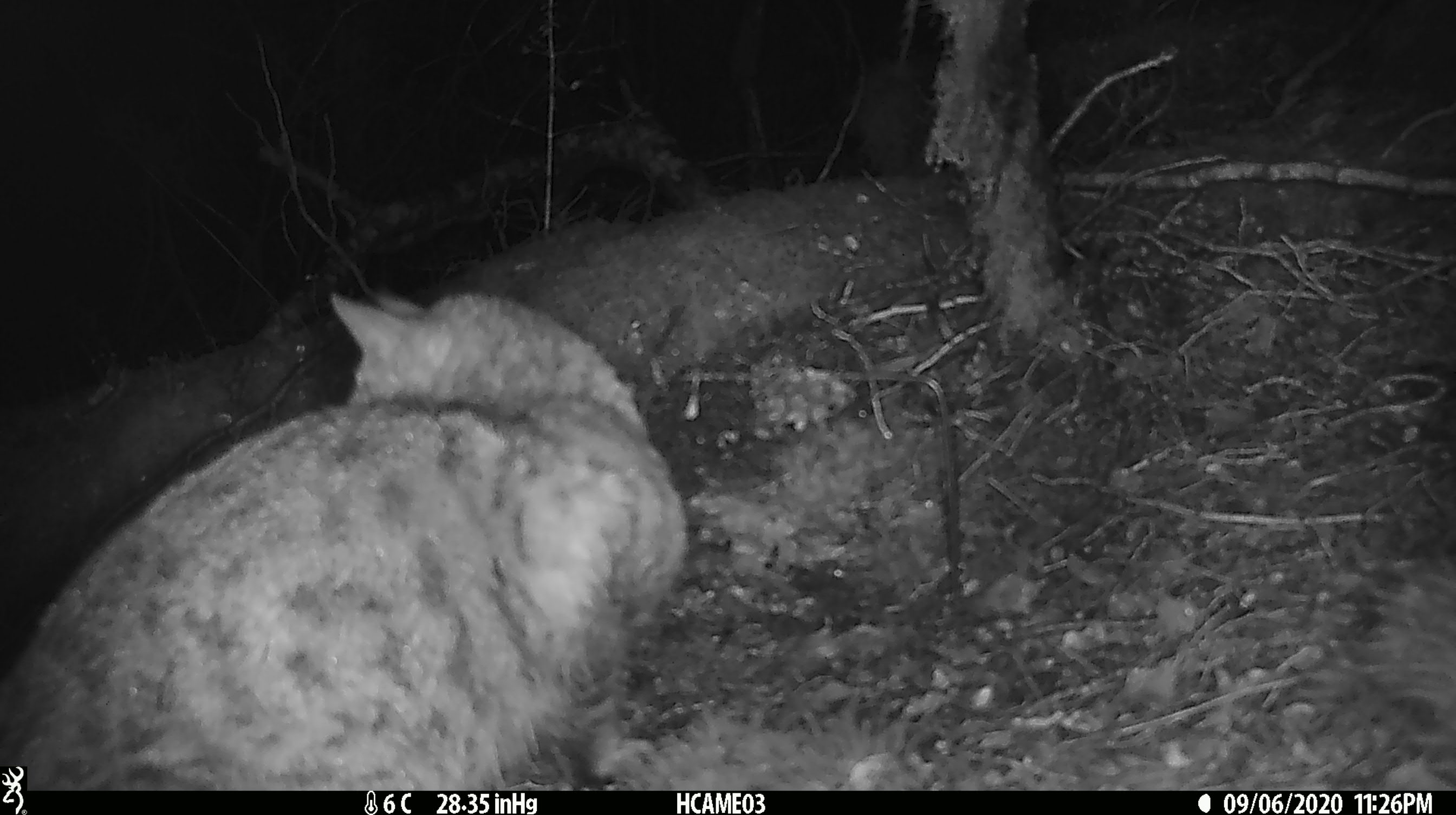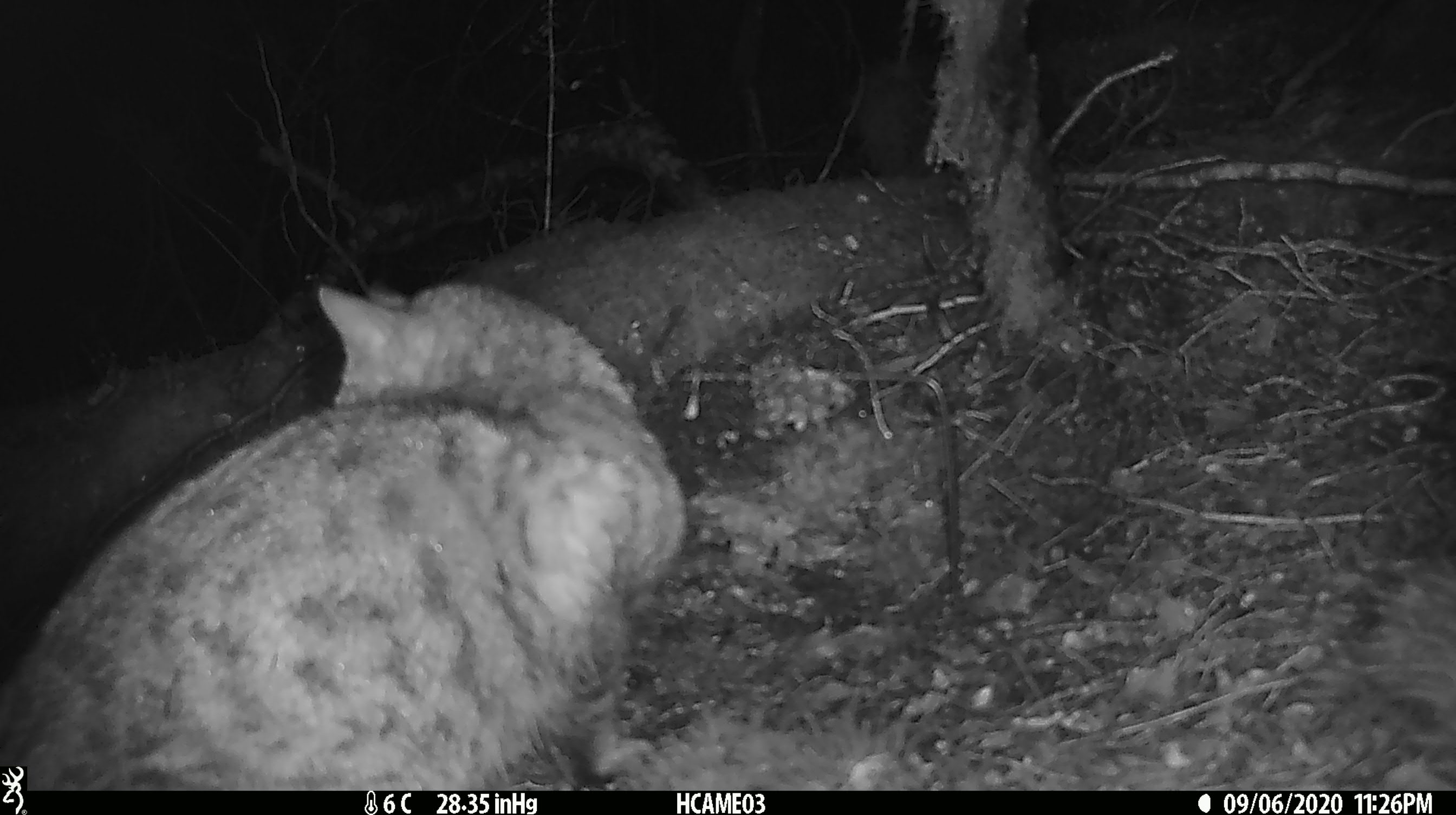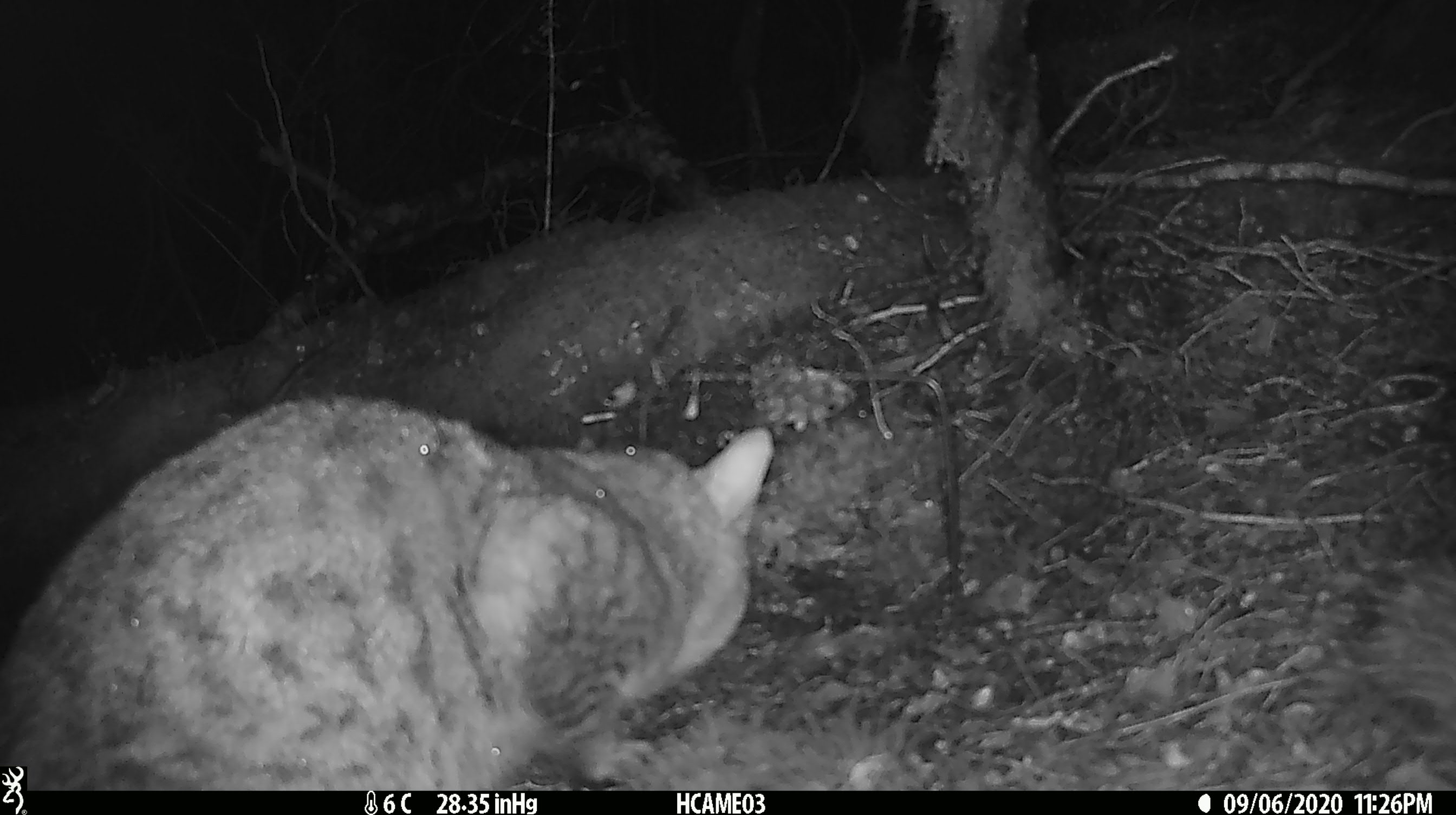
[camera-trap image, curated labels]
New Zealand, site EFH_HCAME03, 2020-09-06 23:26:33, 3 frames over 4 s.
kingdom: Animalia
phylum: Chordata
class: Mammalia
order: Carnivora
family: Felidae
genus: Felis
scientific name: Felis catus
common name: domestic cat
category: cat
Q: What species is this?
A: Cat (domestic cat) (Felis catus).